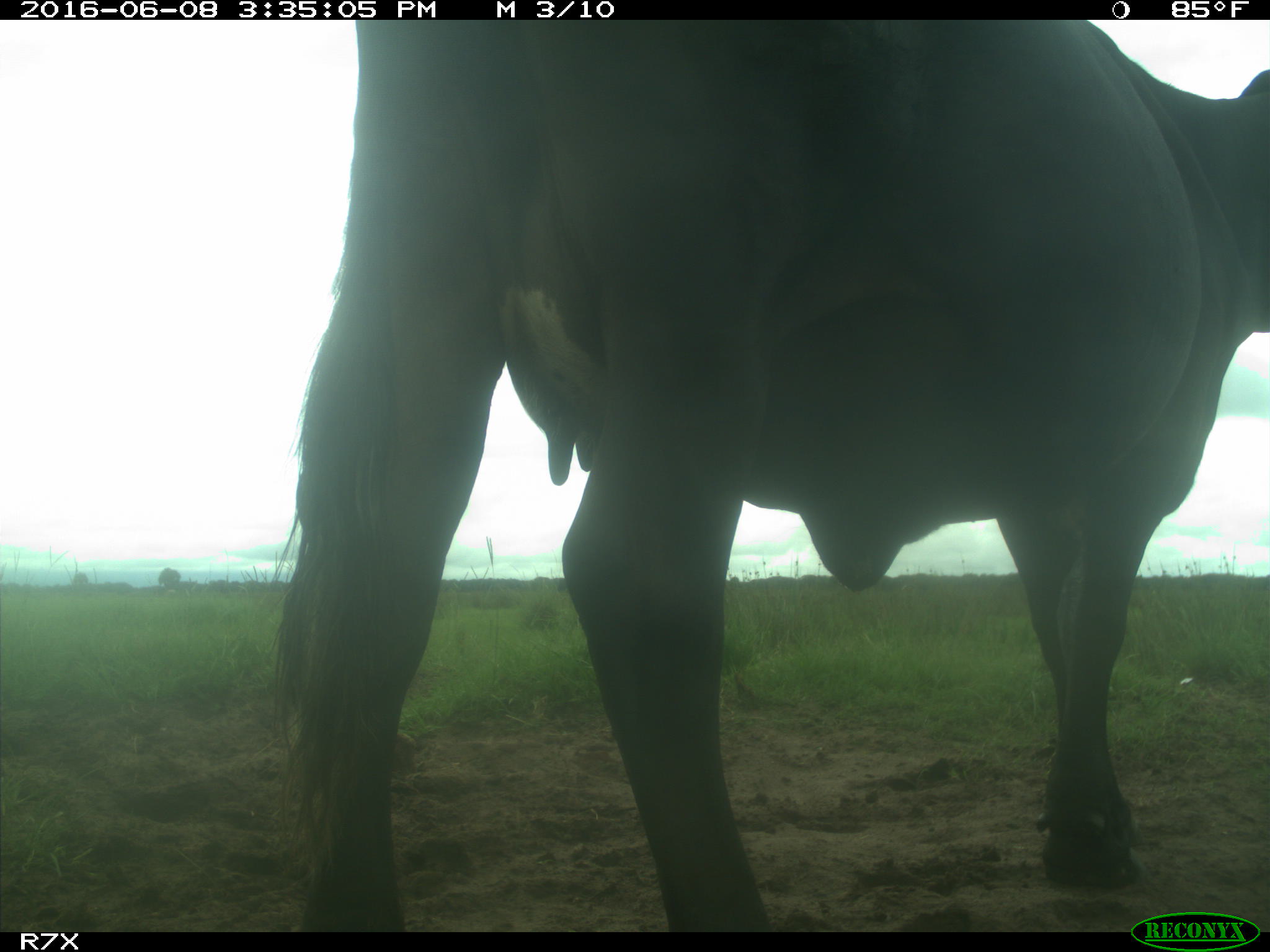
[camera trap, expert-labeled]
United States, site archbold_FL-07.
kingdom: Animalia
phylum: Chordata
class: Mammalia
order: Artiodactyla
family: Bovidae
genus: Bos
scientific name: Bos taurus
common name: domestic cow